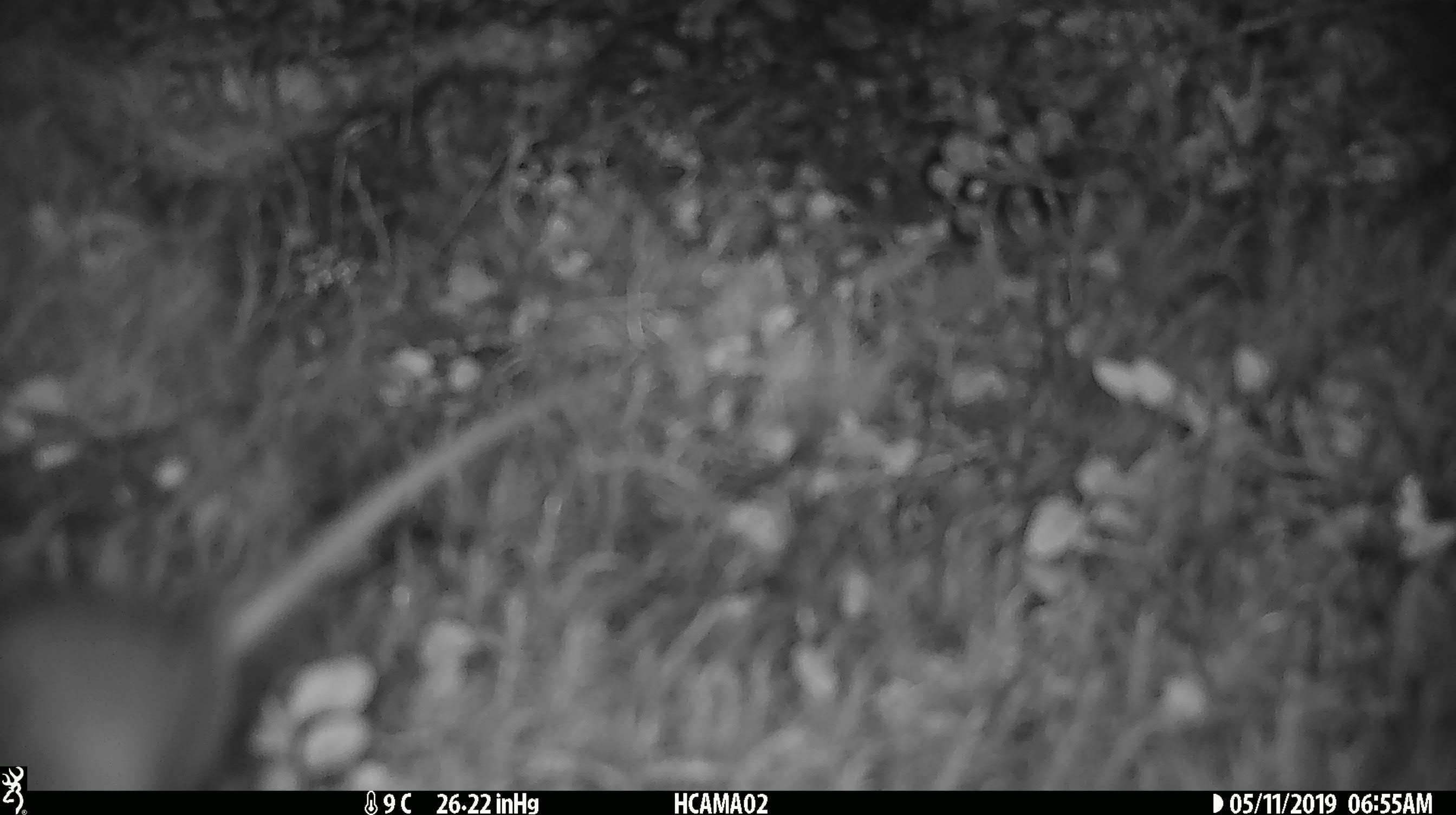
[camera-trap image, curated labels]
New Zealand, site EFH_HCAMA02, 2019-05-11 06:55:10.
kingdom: Animalia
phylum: Chordata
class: Mammalia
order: Rodentia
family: Muridae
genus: Mus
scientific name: Mus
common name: mouse